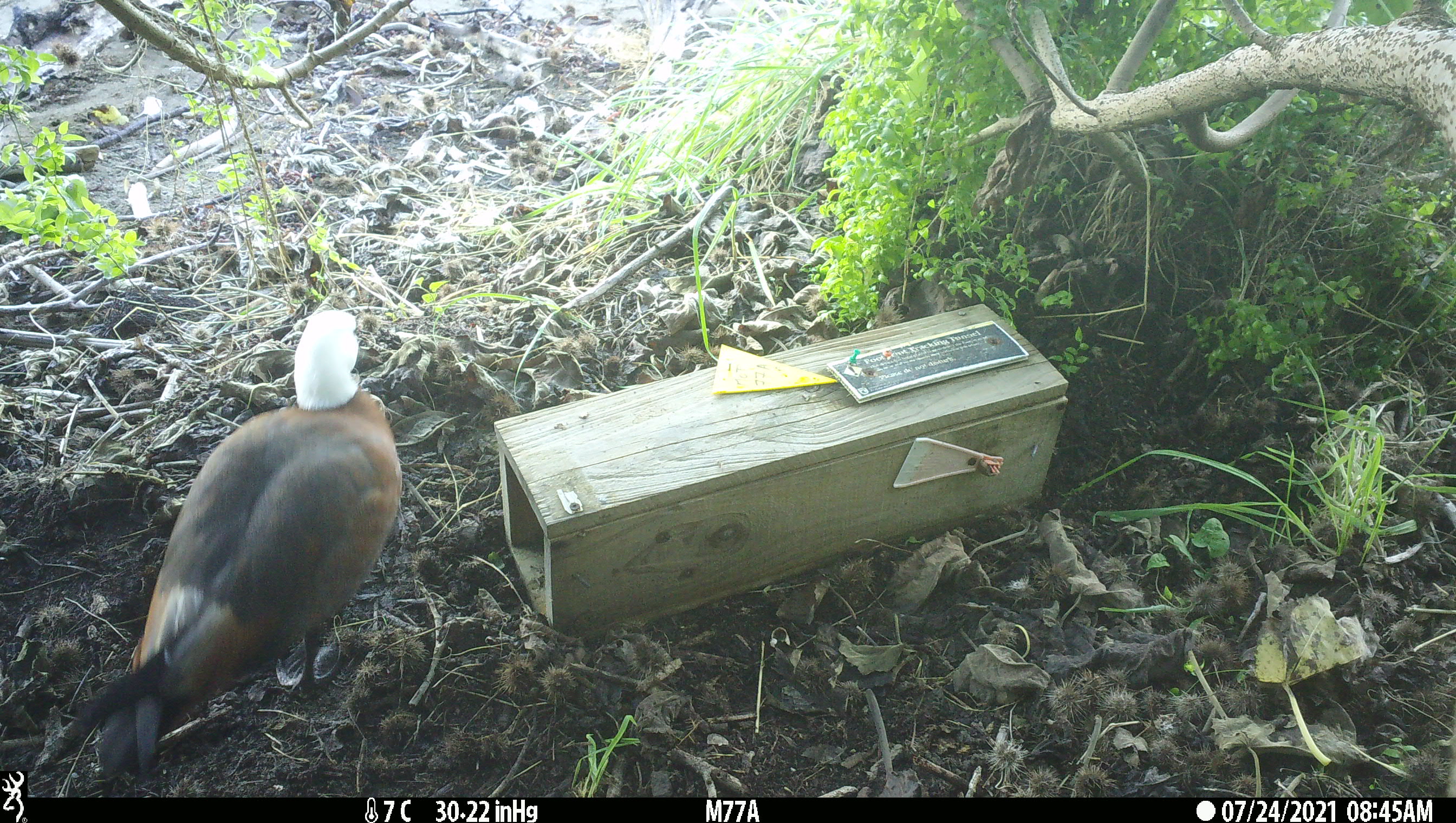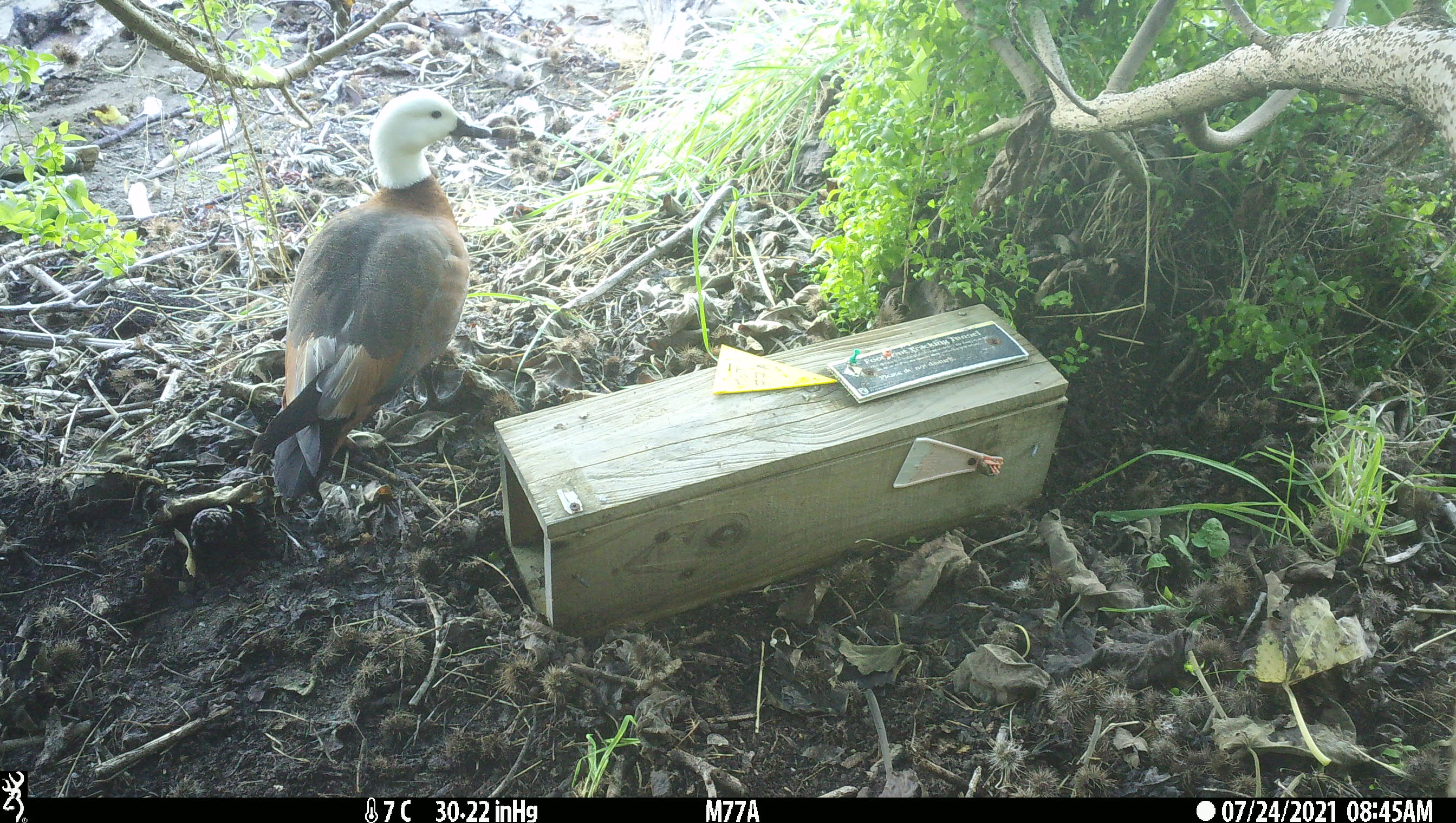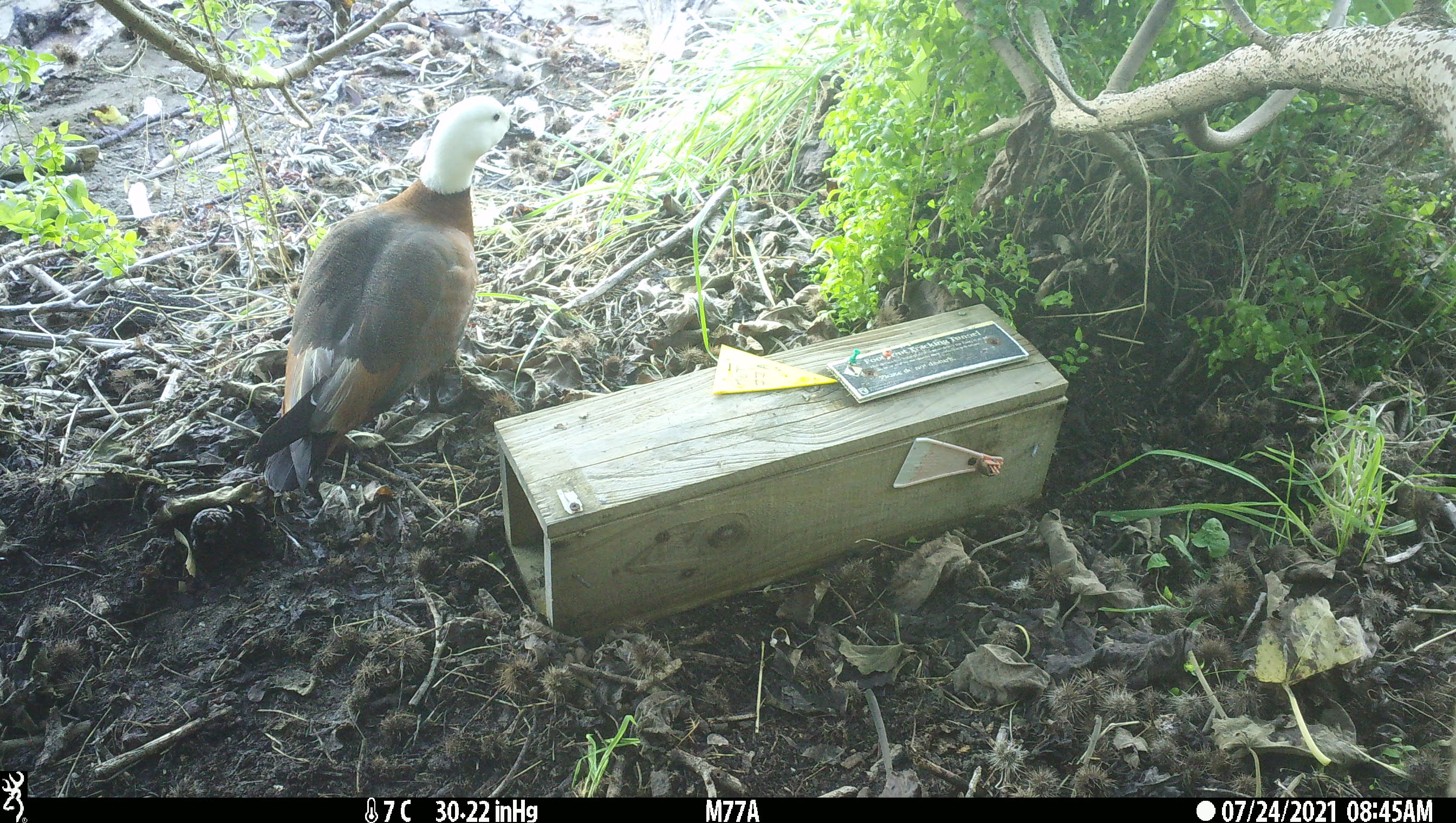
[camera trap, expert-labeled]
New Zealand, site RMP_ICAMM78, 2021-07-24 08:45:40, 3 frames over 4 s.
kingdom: Animalia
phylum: Chordata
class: Aves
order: Anseriformes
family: Anatidae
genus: Tadorna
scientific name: Tadorna variegata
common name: paradise shelduck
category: paradise duck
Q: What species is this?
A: Paradise duck (paradise shelduck) (Tadorna variegata).